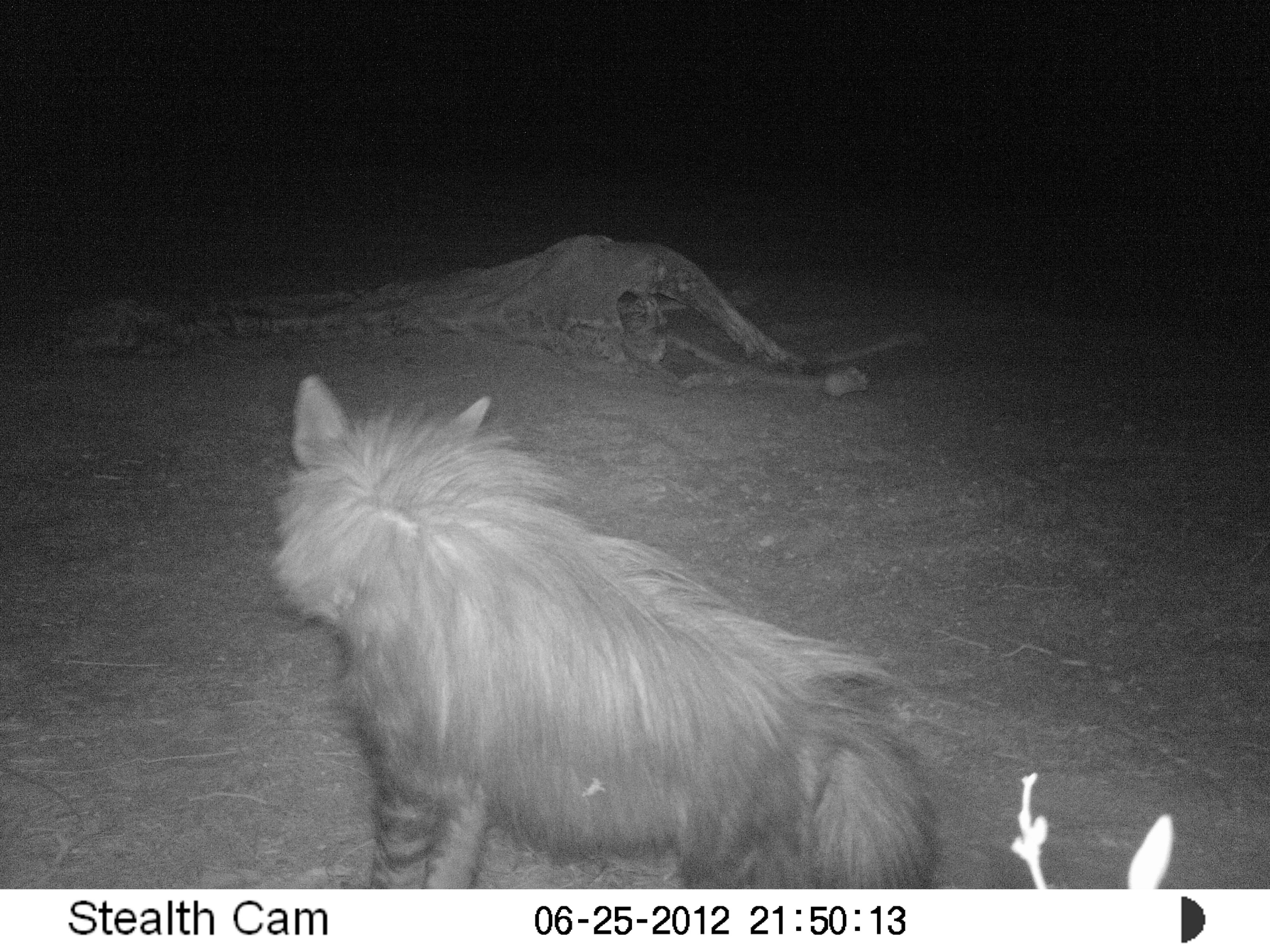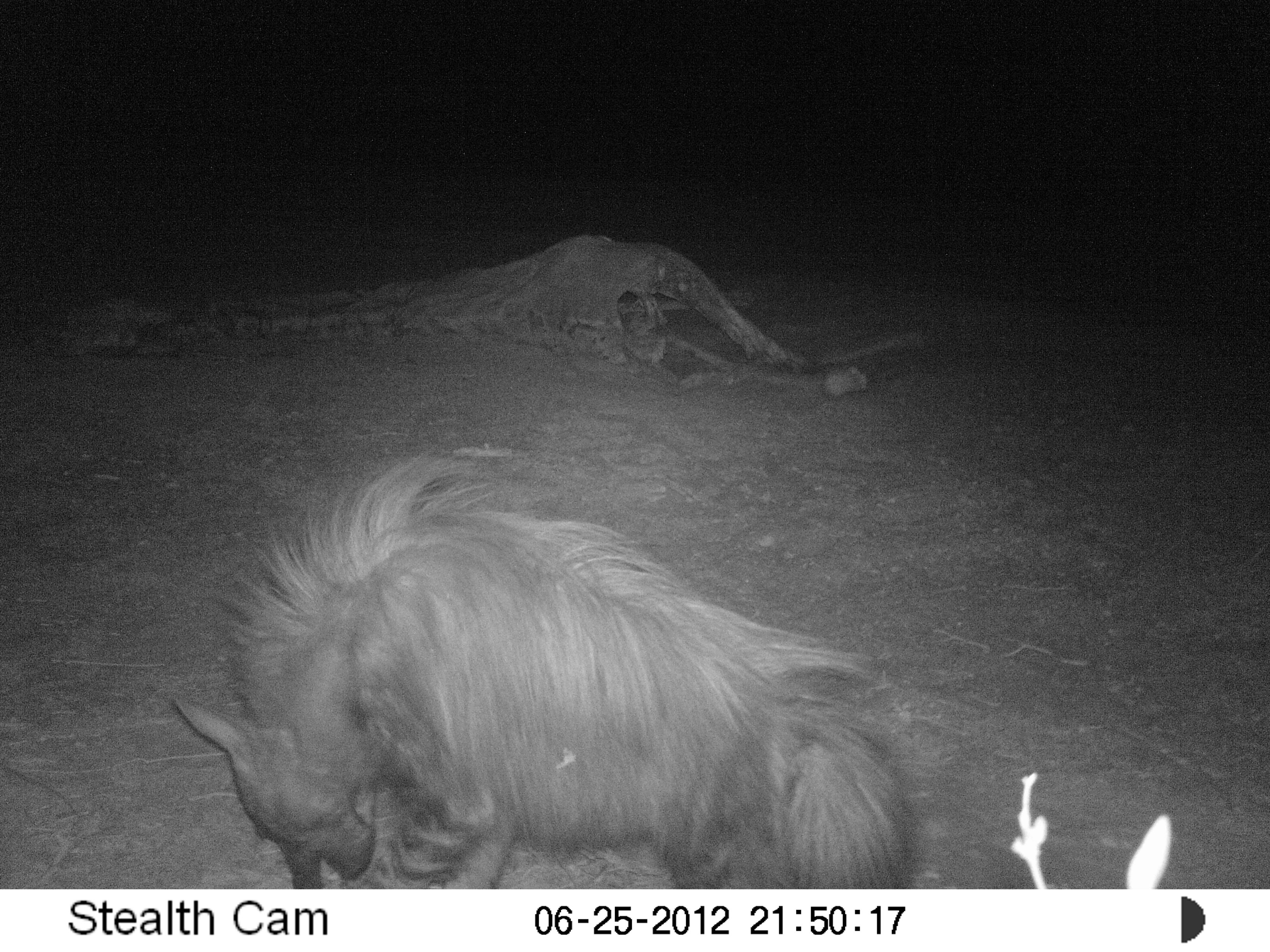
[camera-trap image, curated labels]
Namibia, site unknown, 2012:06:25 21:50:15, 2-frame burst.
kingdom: Animalia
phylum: Chordata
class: Mammalia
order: Carnivora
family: Hyaenidae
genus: Parahyaena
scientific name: Parahyaena brunnea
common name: brown hyena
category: hyaena brunnea